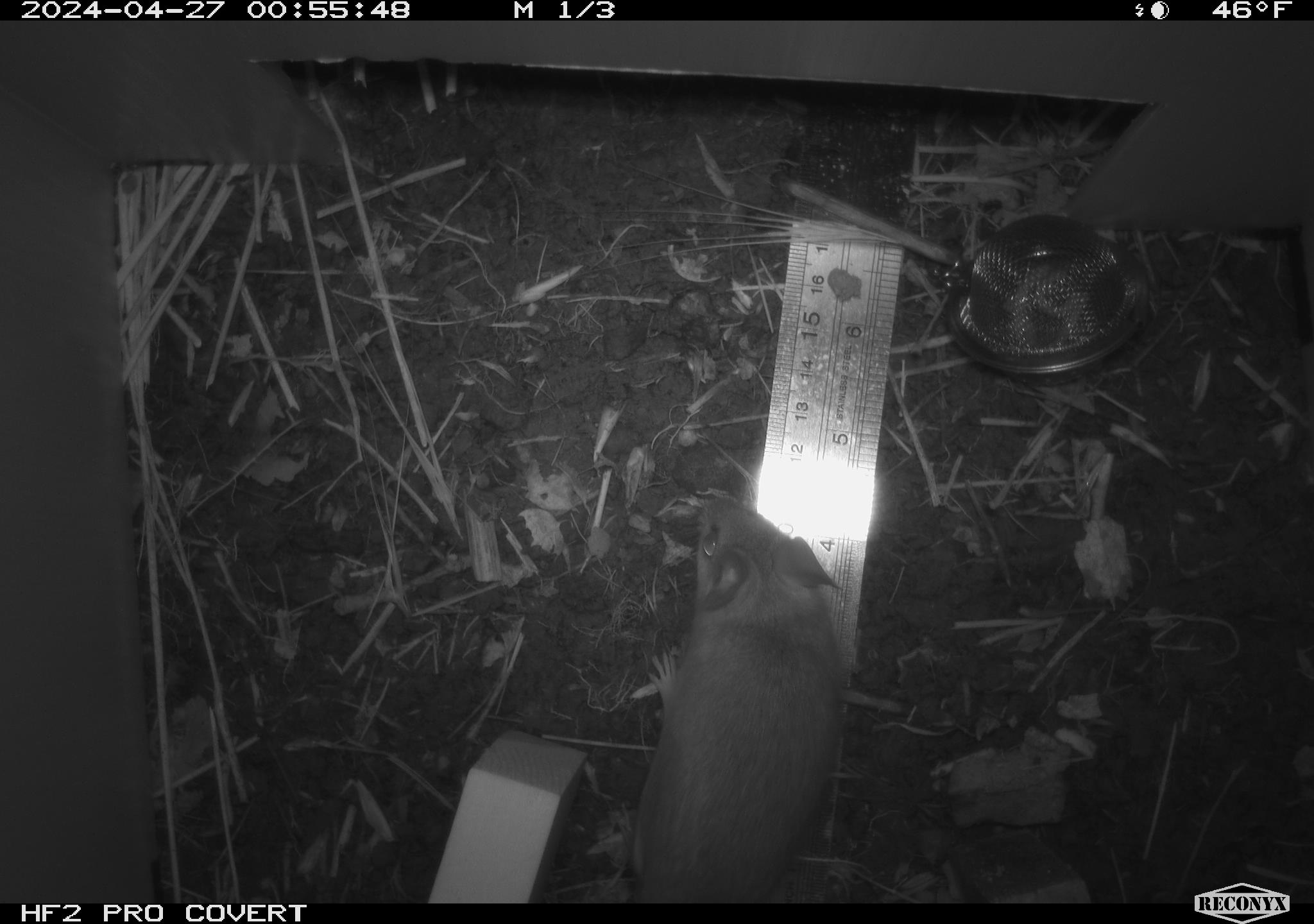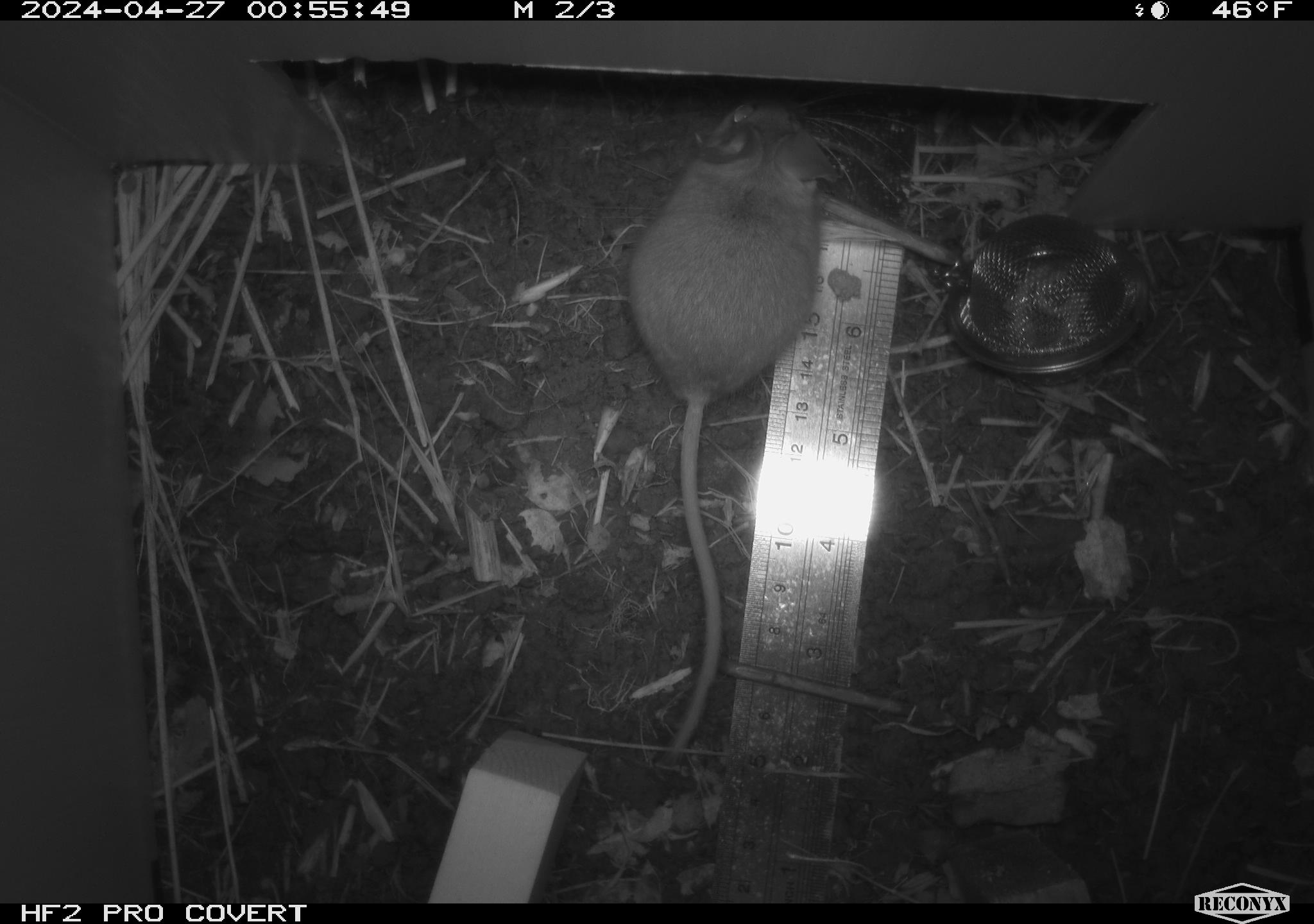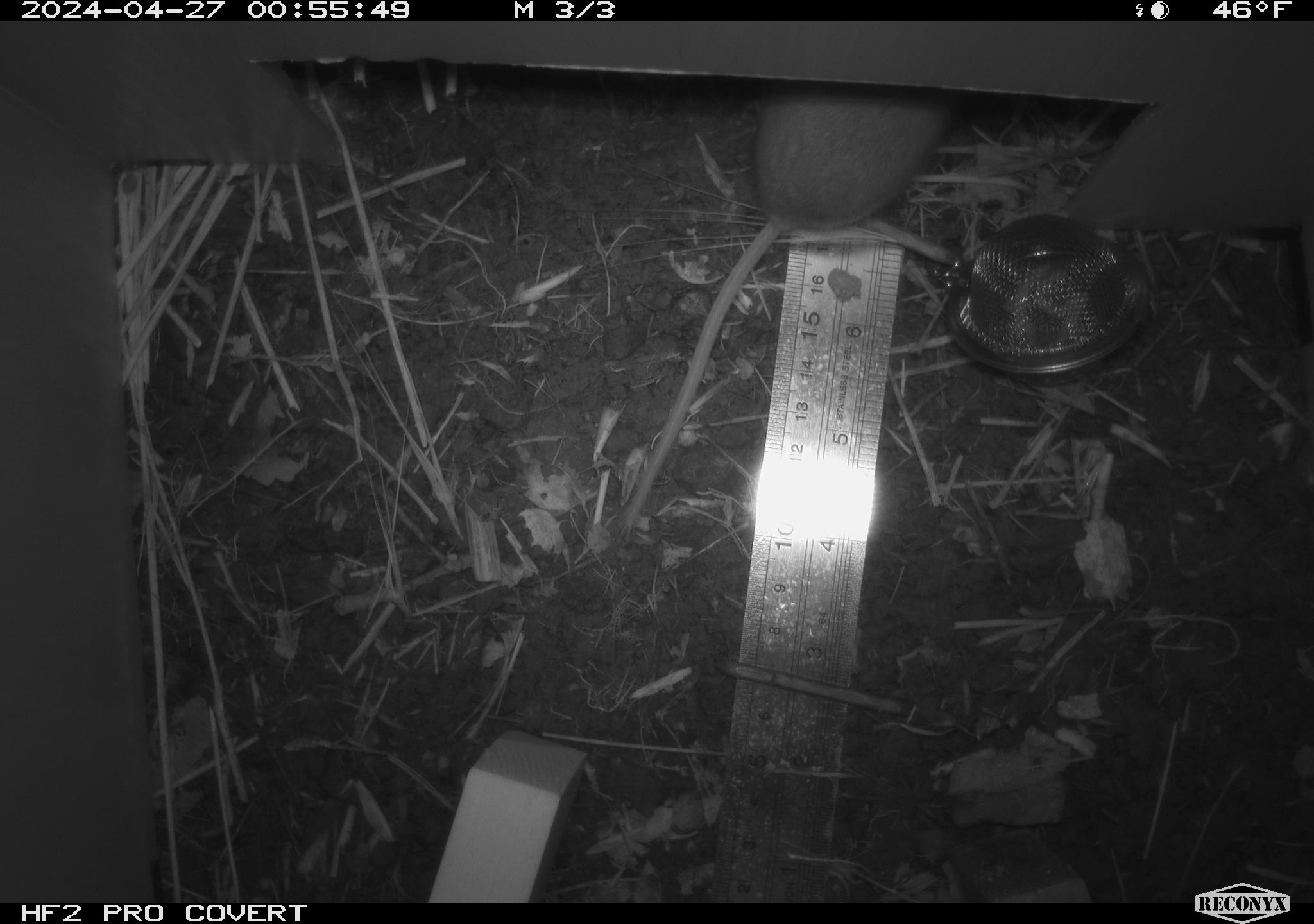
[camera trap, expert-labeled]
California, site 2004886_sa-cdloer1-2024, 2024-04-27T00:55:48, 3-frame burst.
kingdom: Animalia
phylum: Chordata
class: Mammalia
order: Rodentia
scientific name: Rodentia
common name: mouse species